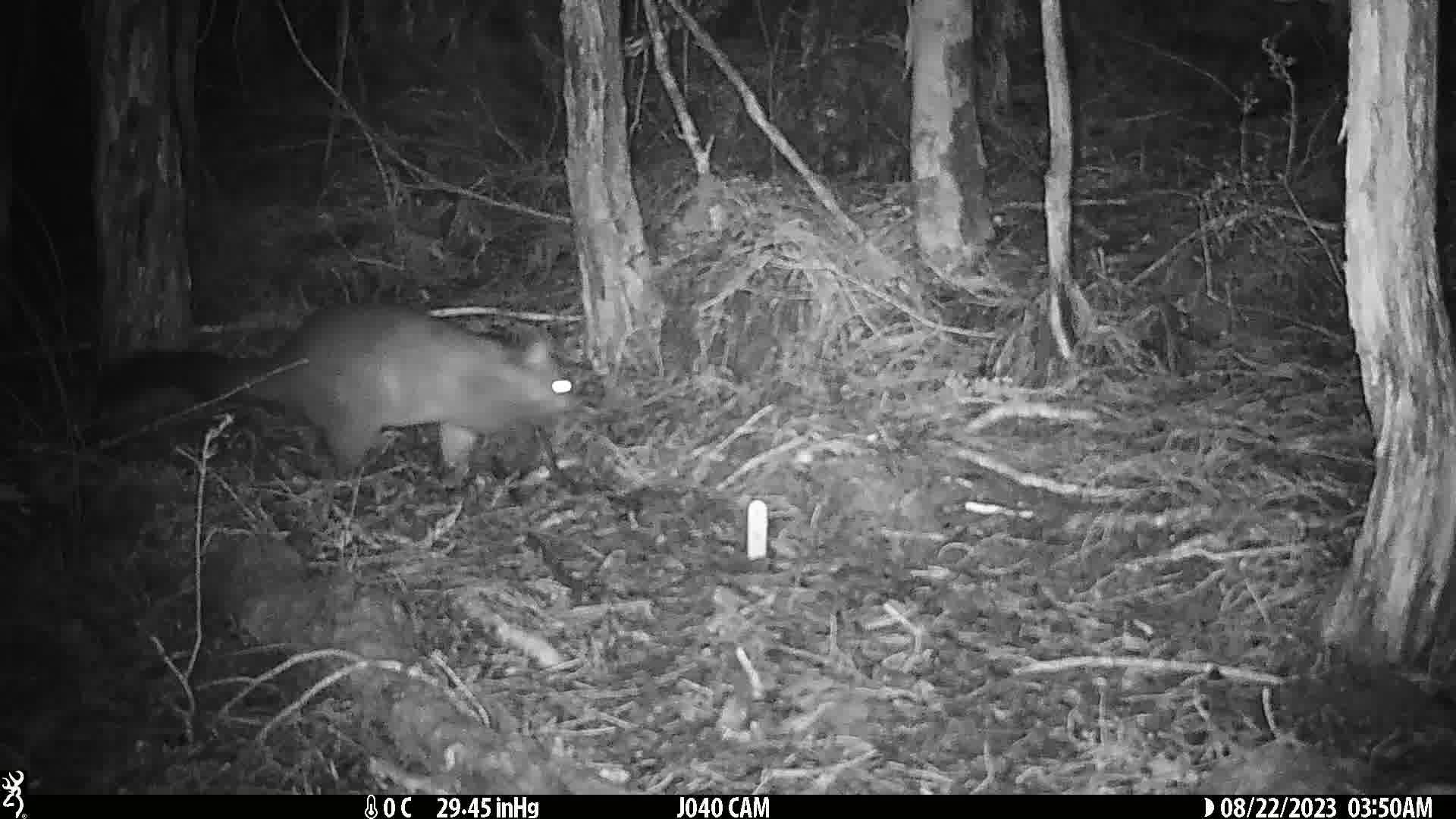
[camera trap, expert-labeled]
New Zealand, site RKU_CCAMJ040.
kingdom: Animalia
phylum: Chordata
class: Mammalia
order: Diprotodontia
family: Phalangeridae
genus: Trichosurus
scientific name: Trichosurus vulpecula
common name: common brushtail possum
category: possum